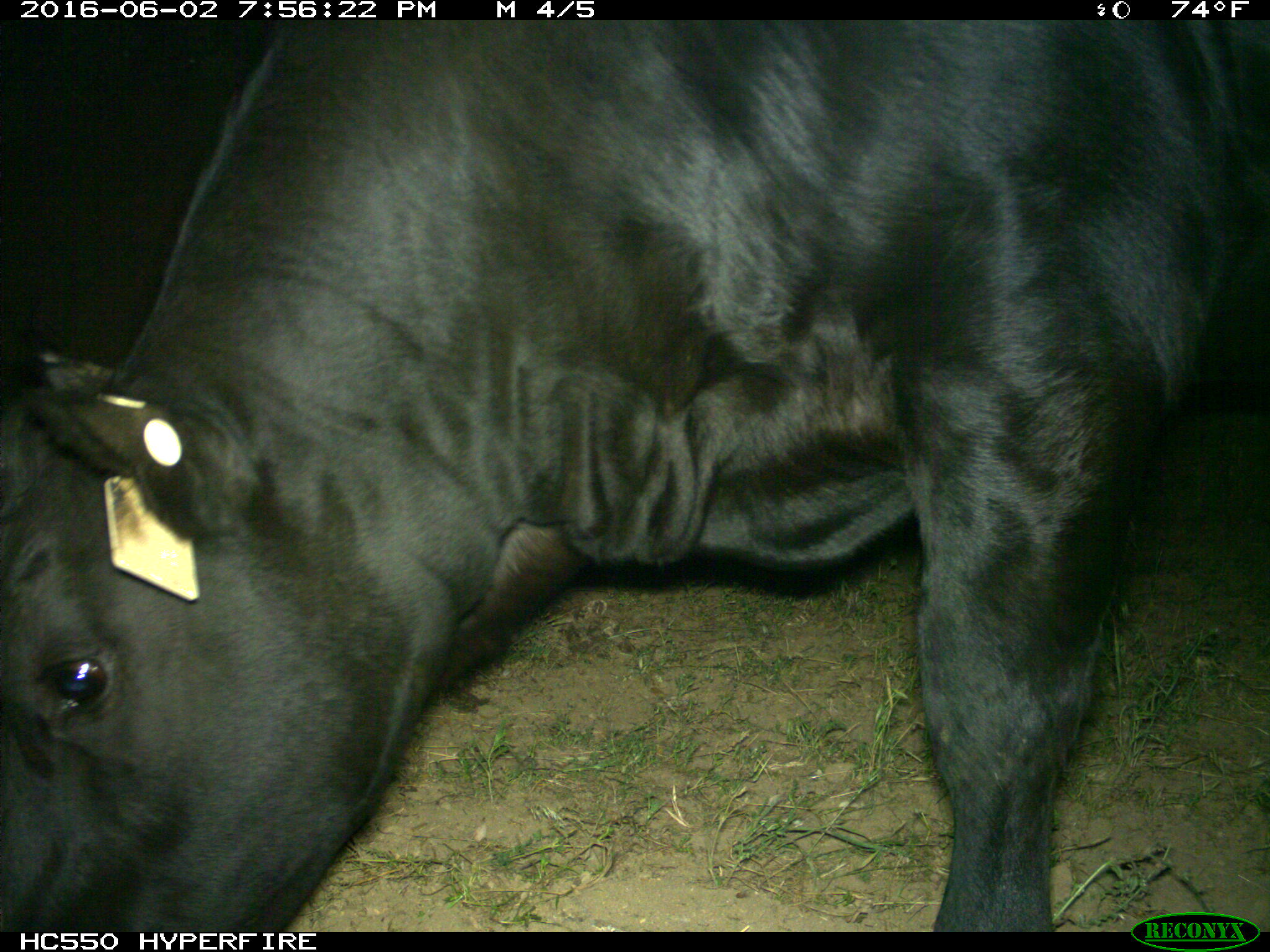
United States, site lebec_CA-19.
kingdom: Animalia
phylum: Chordata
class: Mammalia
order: Artiodactyla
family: Bovidae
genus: Bos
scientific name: Bos taurus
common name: domestic cow